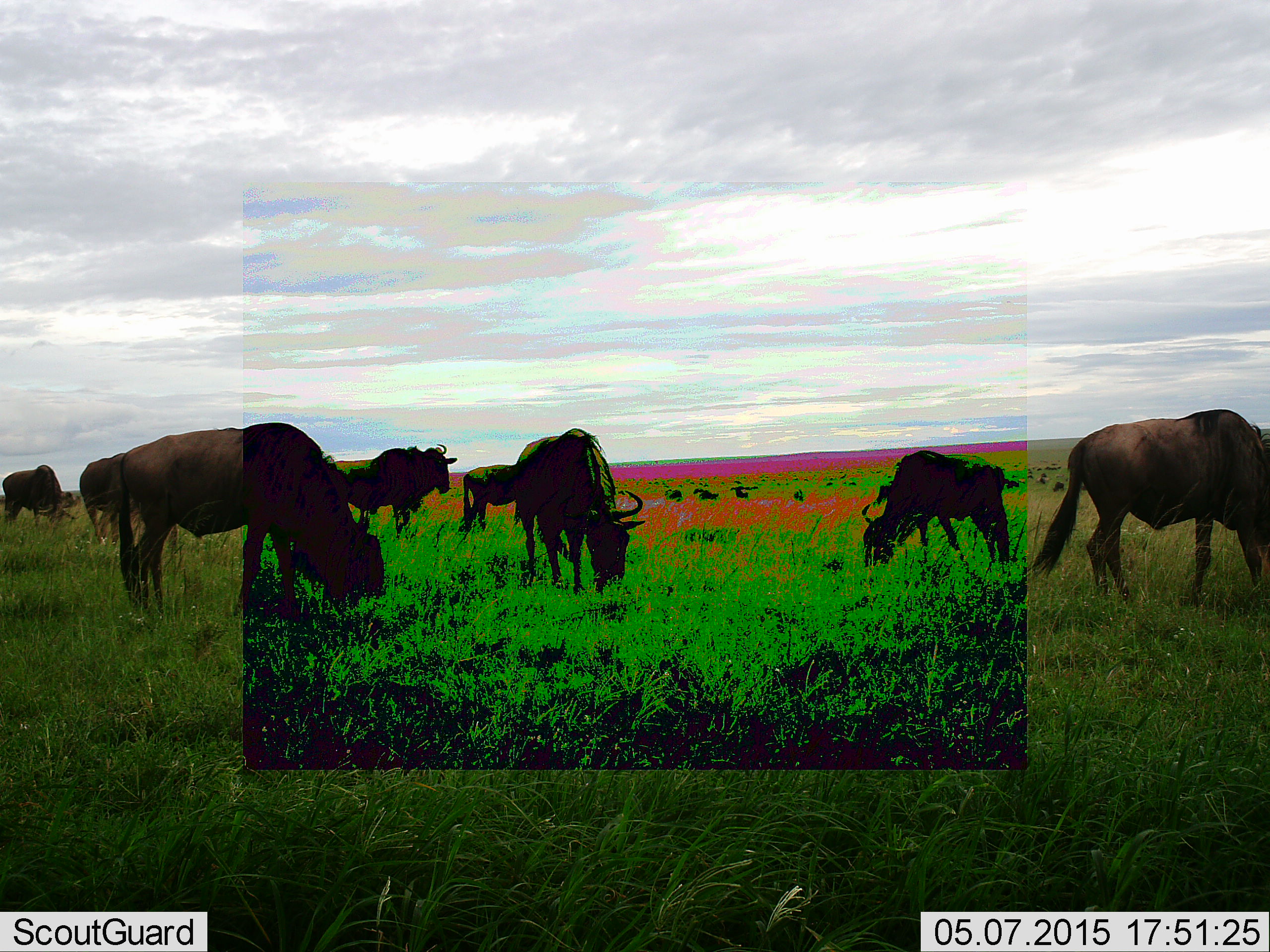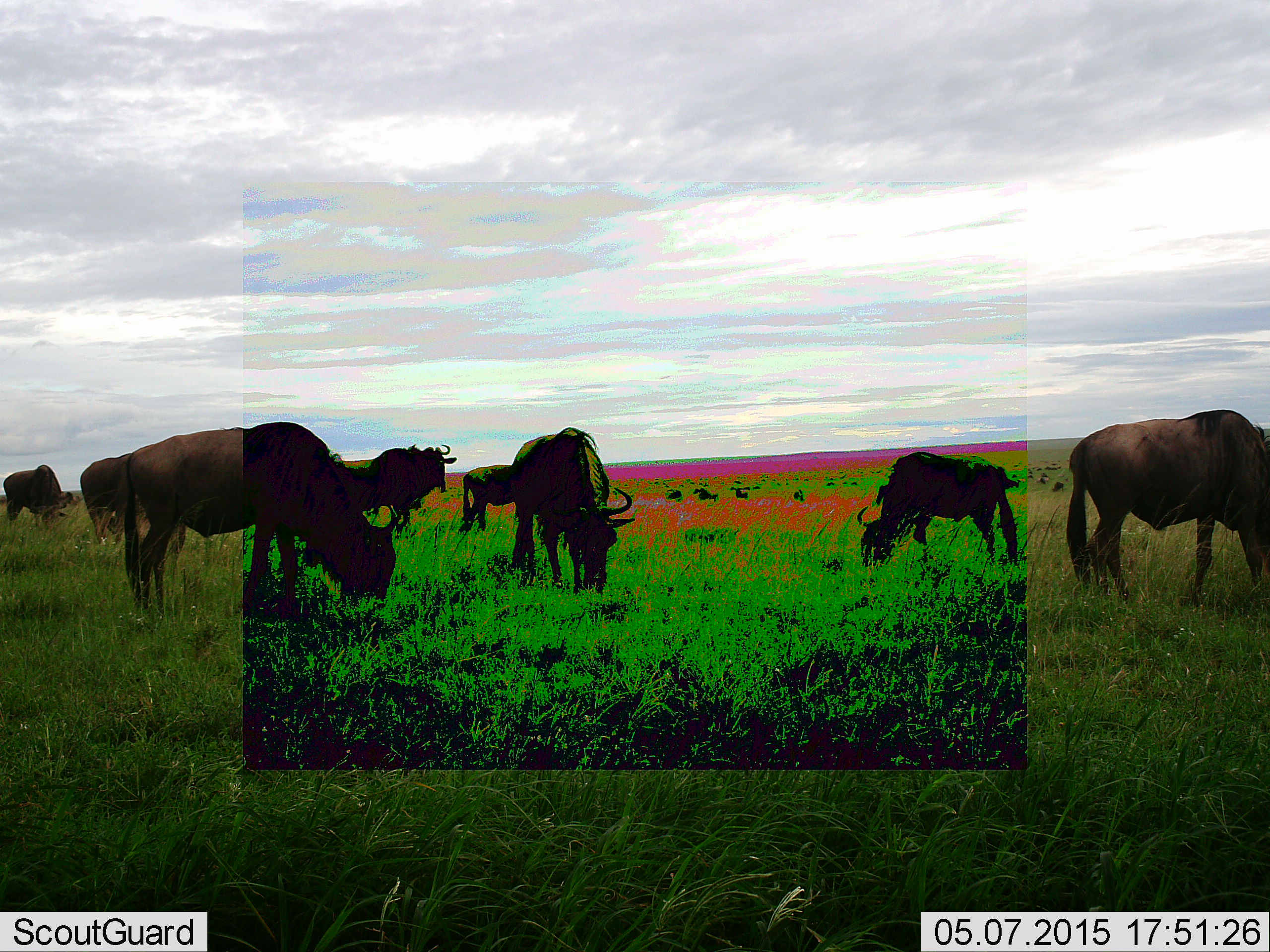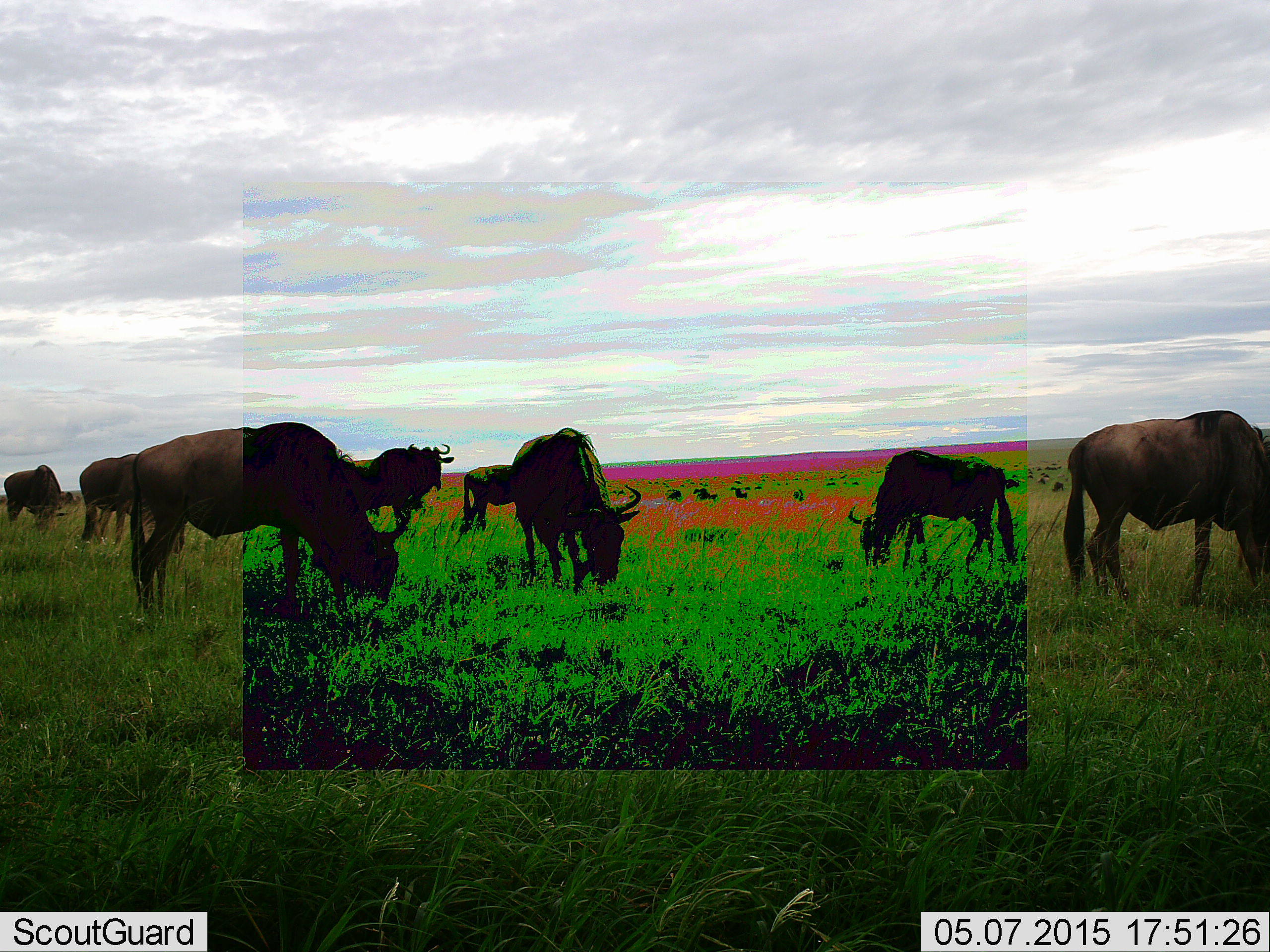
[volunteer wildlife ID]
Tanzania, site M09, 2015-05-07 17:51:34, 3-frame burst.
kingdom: Animalia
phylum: Chordata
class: Mammalia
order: Artiodactyla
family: Bovidae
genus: Connochaetes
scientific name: Connochaetes taurinus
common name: blue wildebeest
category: wildebeest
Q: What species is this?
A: Wildebeest (blue wildebeest) (Connochaetes taurinus).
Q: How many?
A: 9.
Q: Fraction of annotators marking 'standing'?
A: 50%.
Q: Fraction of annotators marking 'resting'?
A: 0%.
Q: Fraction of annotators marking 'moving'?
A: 40%.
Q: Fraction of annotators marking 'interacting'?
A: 0%.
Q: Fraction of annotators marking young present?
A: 10%.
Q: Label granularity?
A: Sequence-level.